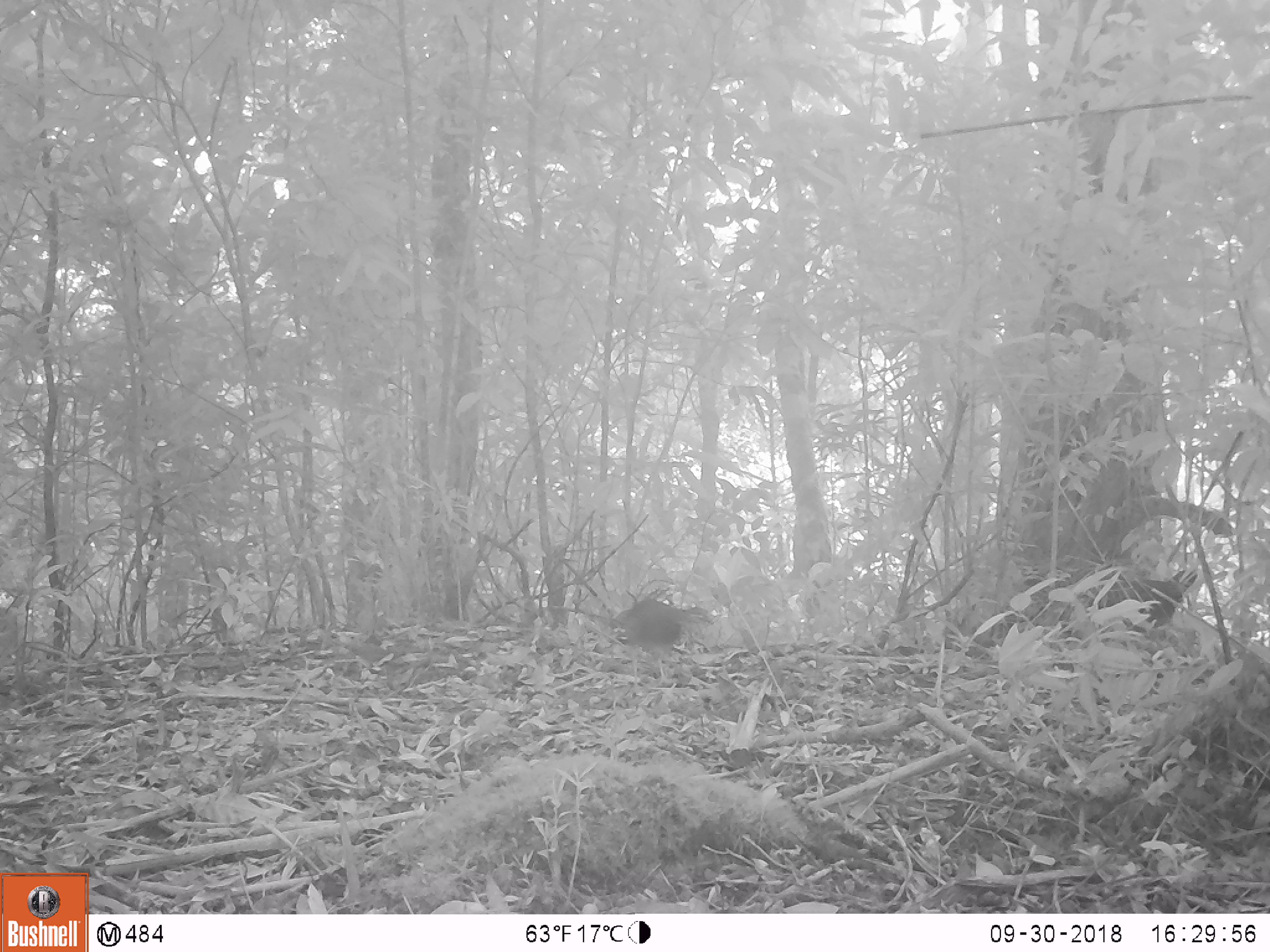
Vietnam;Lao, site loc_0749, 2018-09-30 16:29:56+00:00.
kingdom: Animalia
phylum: Chordata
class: Aves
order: Galliformes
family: Phasianidae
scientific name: Phasianidae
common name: partridge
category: unidentified partridge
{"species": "unidentified partridge (partridge) (Phasianidae)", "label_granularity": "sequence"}